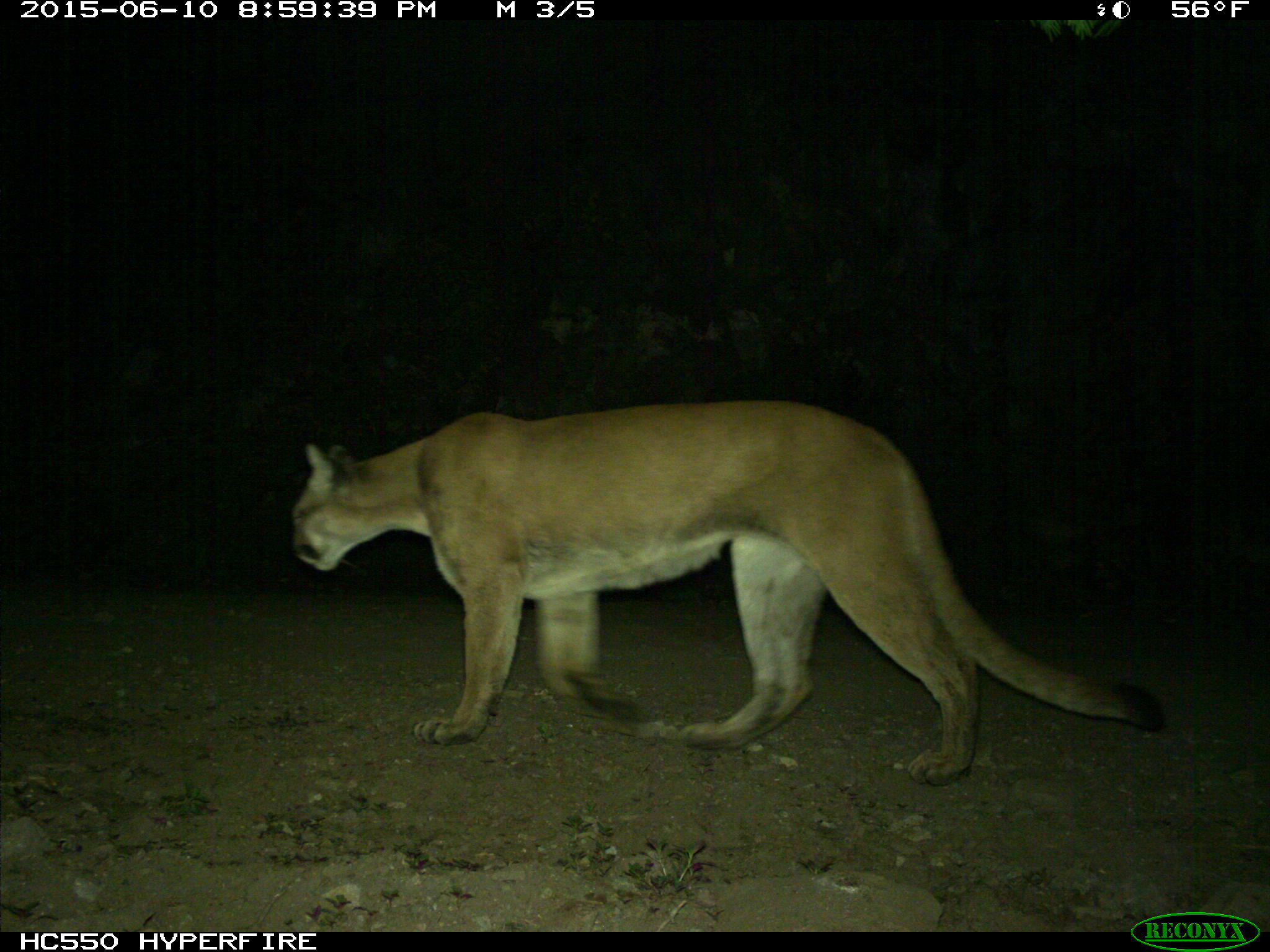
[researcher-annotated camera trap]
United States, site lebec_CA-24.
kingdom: Animalia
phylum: Chordata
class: Mammalia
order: Carnivora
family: Felidae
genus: Puma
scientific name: Puma concolor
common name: mountain lion